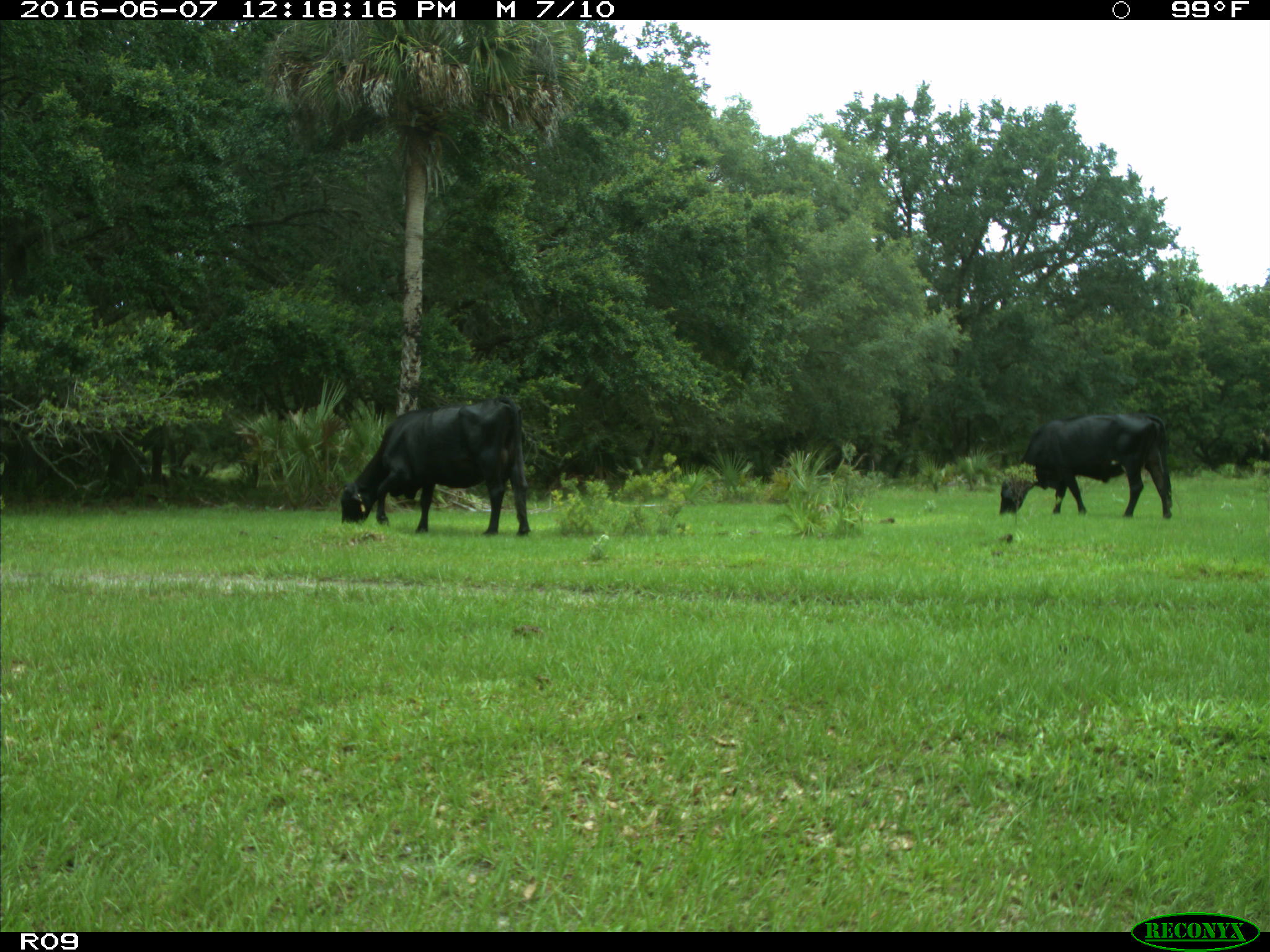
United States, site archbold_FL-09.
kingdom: Animalia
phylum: Chordata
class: Mammalia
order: Artiodactyla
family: Bovidae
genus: Bos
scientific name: Bos taurus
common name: domestic cow